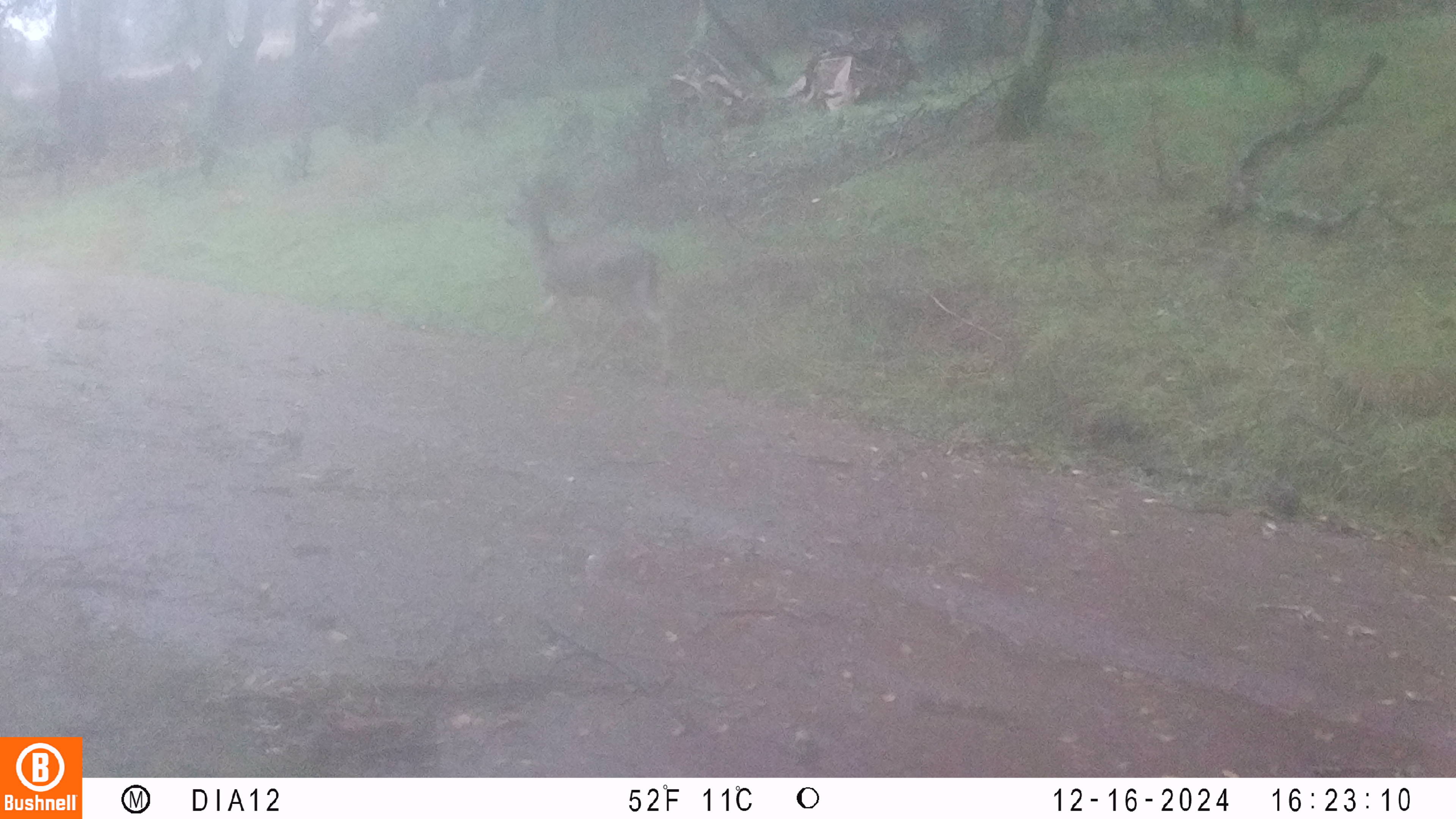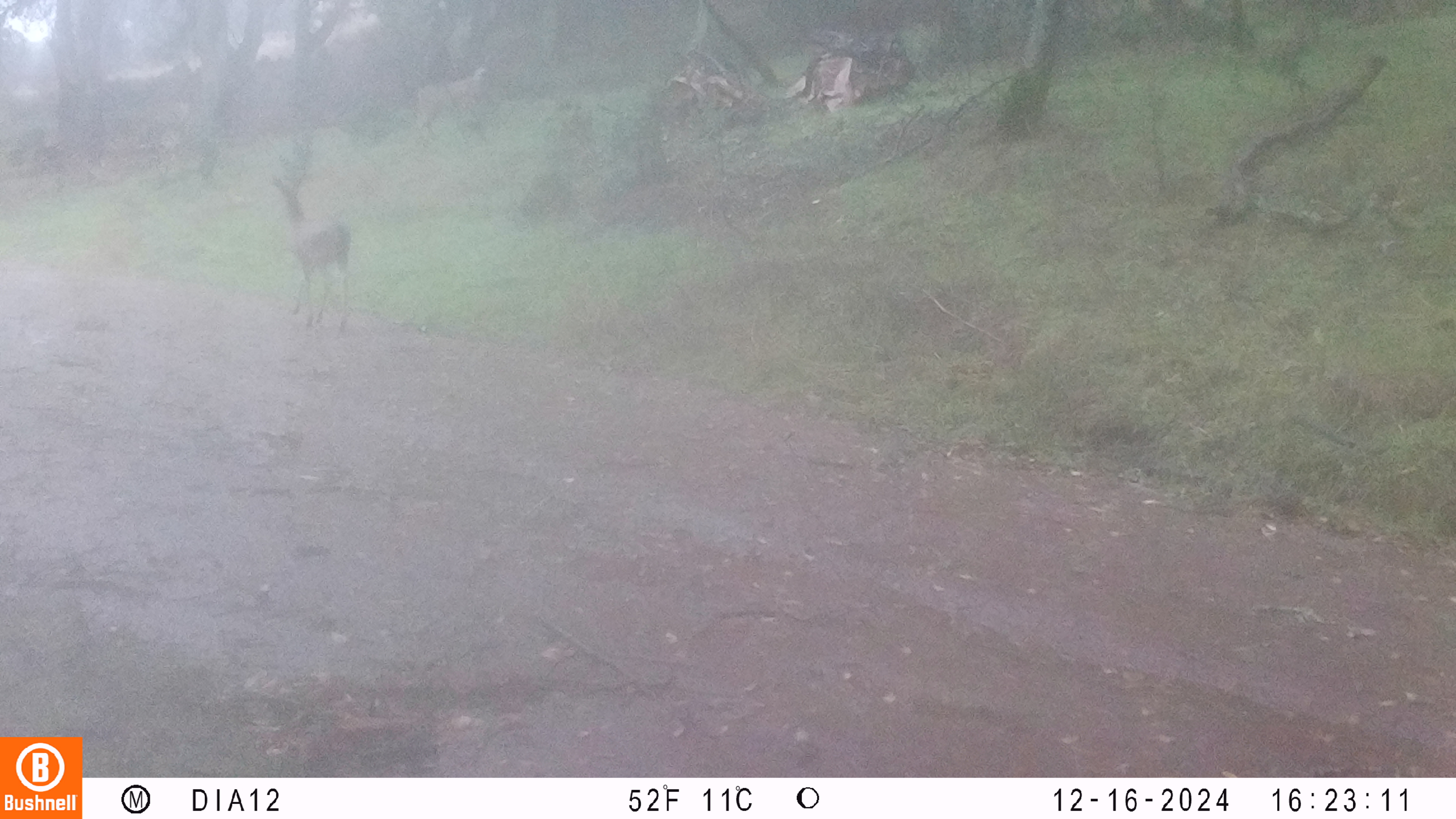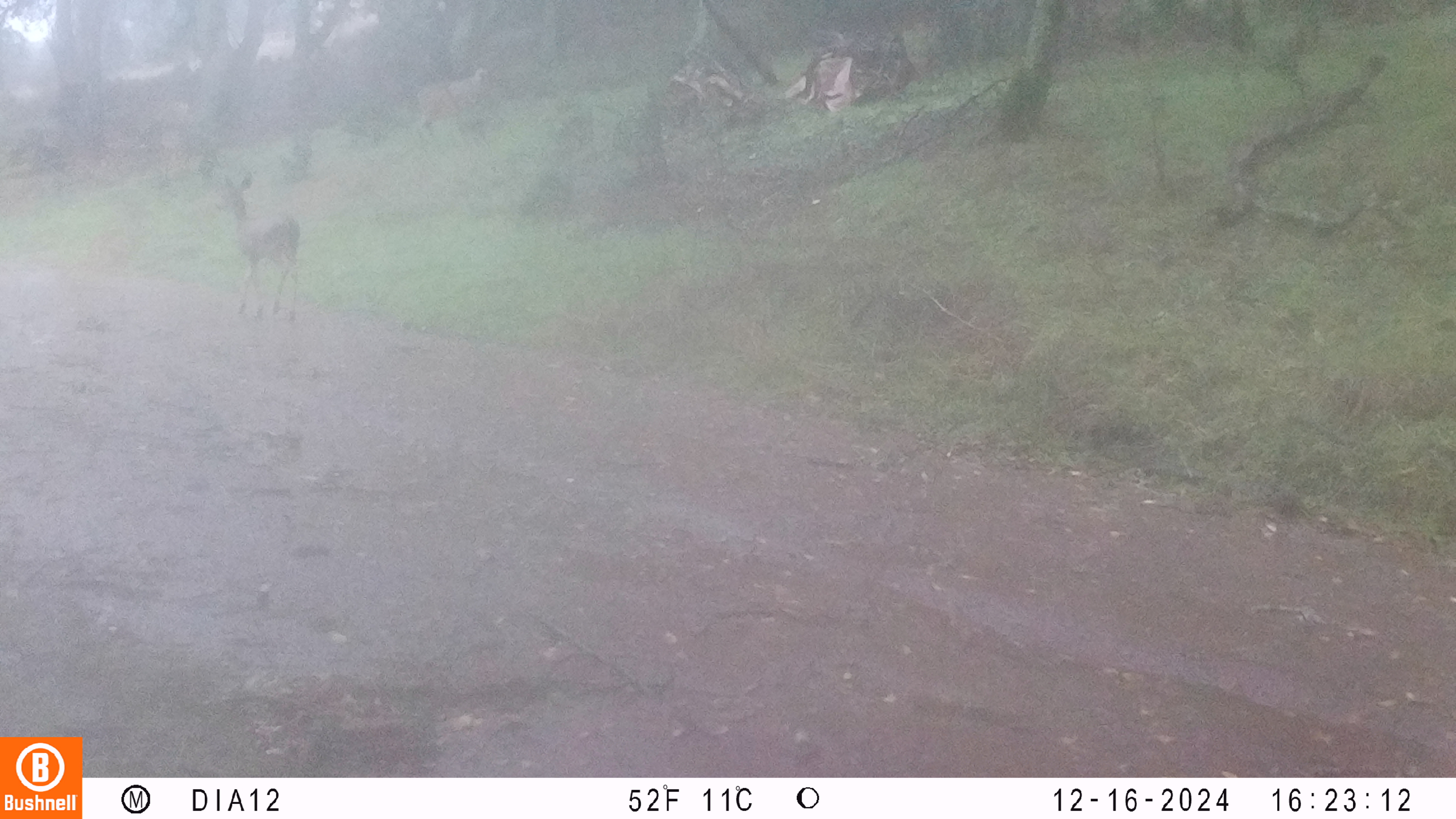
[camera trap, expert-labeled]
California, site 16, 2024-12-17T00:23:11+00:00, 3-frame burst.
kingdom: Animalia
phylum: Chordata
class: Mammalia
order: Artiodactyla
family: Cervidae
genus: Odocoileus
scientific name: Odocoileus hemionus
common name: mule deer